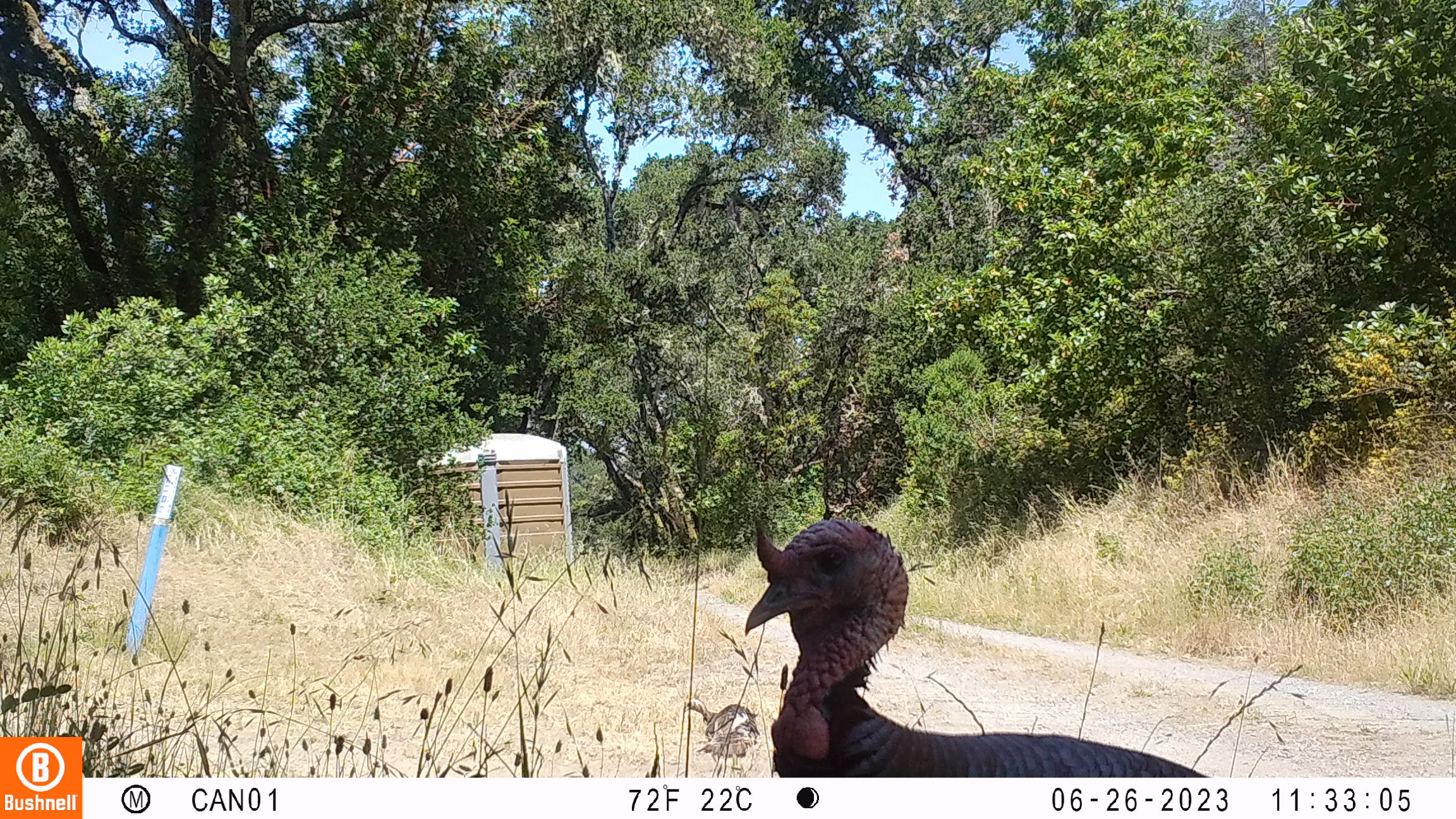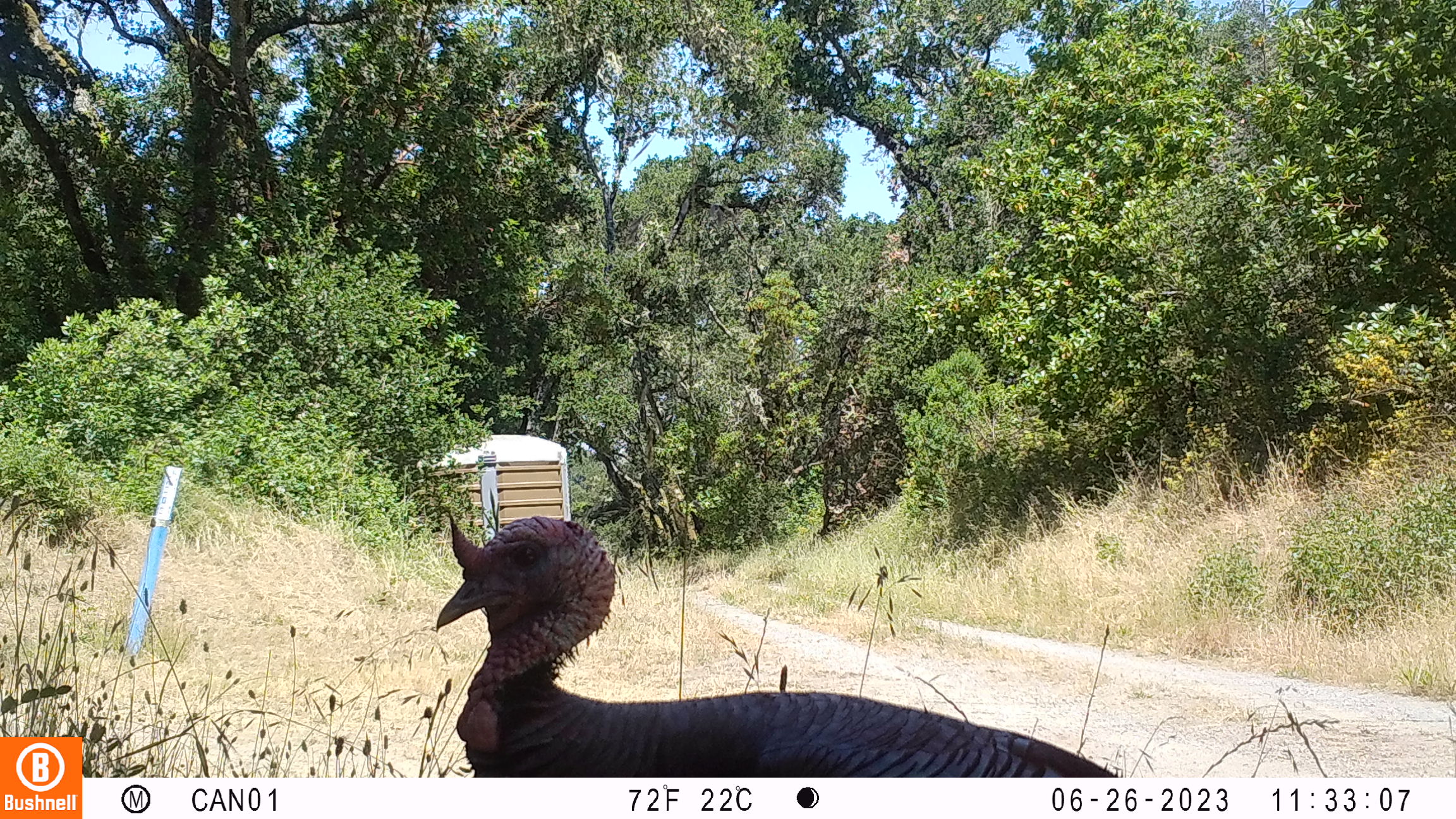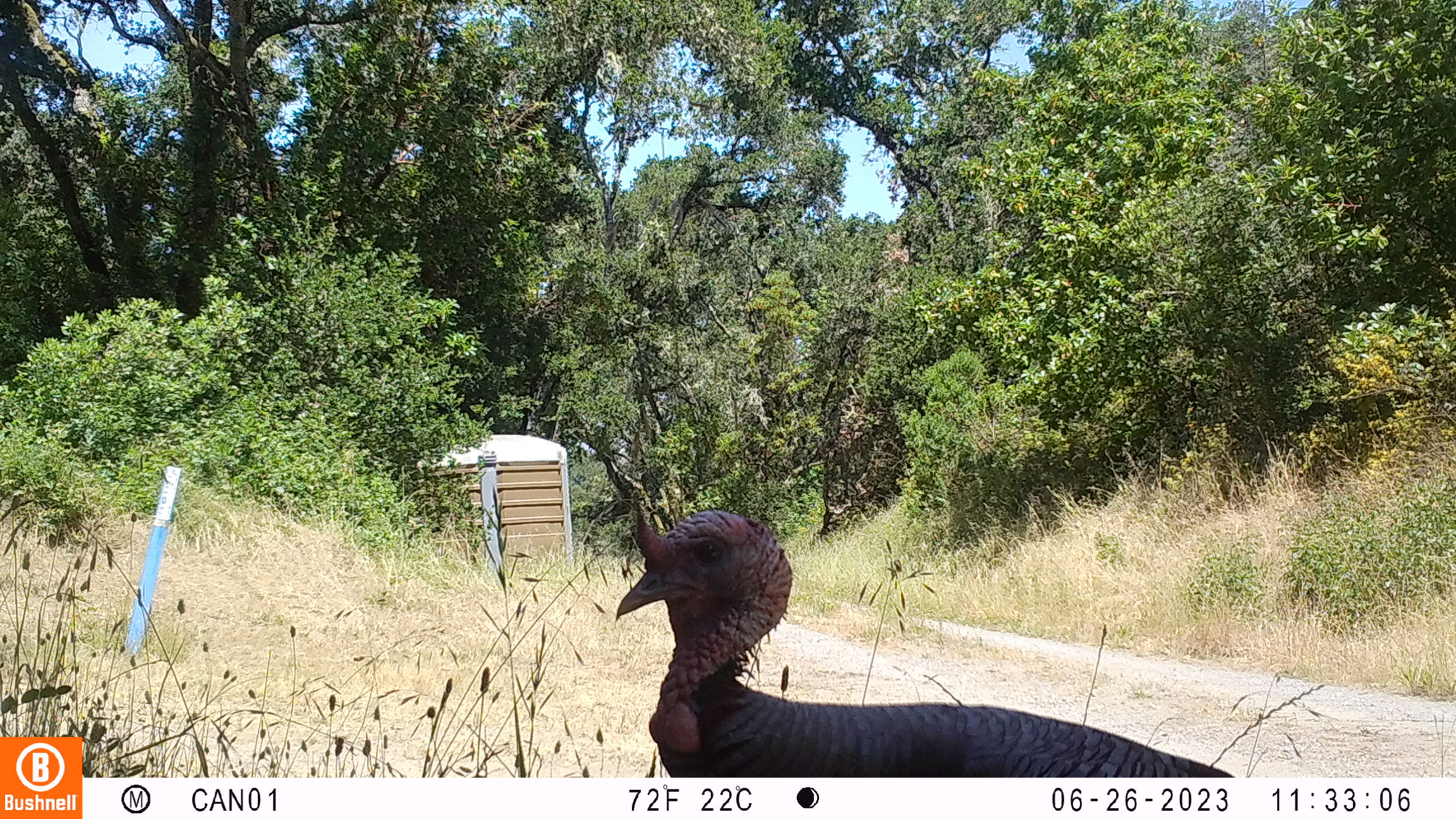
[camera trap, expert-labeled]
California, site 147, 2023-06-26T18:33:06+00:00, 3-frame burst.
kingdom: Animalia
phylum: Chordata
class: Aves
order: Galliformes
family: Phasianidae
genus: Meleagris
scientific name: Meleagris gallopavo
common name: turkey